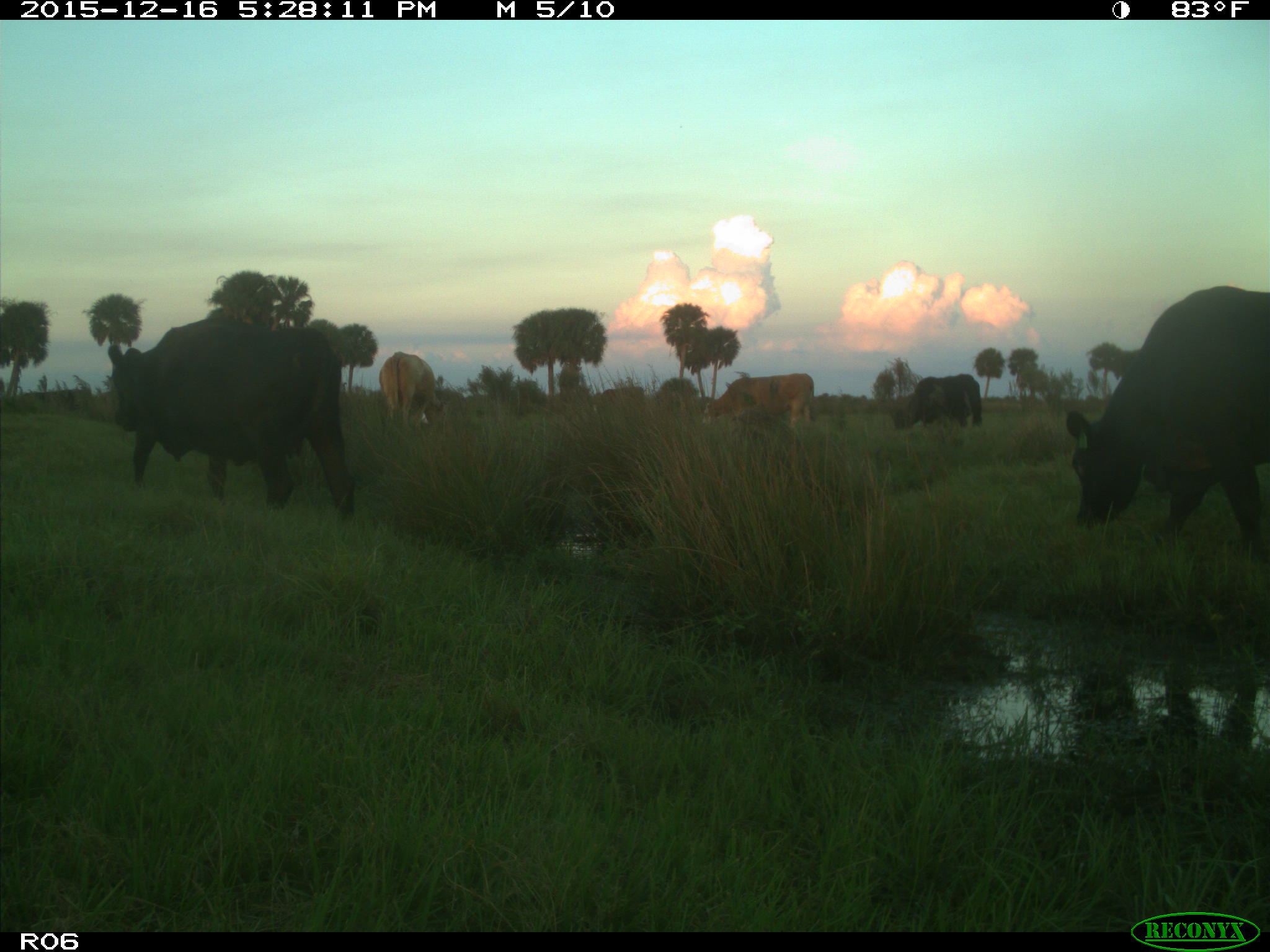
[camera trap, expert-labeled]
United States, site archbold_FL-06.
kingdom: Animalia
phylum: Chordata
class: Mammalia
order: Artiodactyla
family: Bovidae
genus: Bos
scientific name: Bos taurus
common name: domestic cow